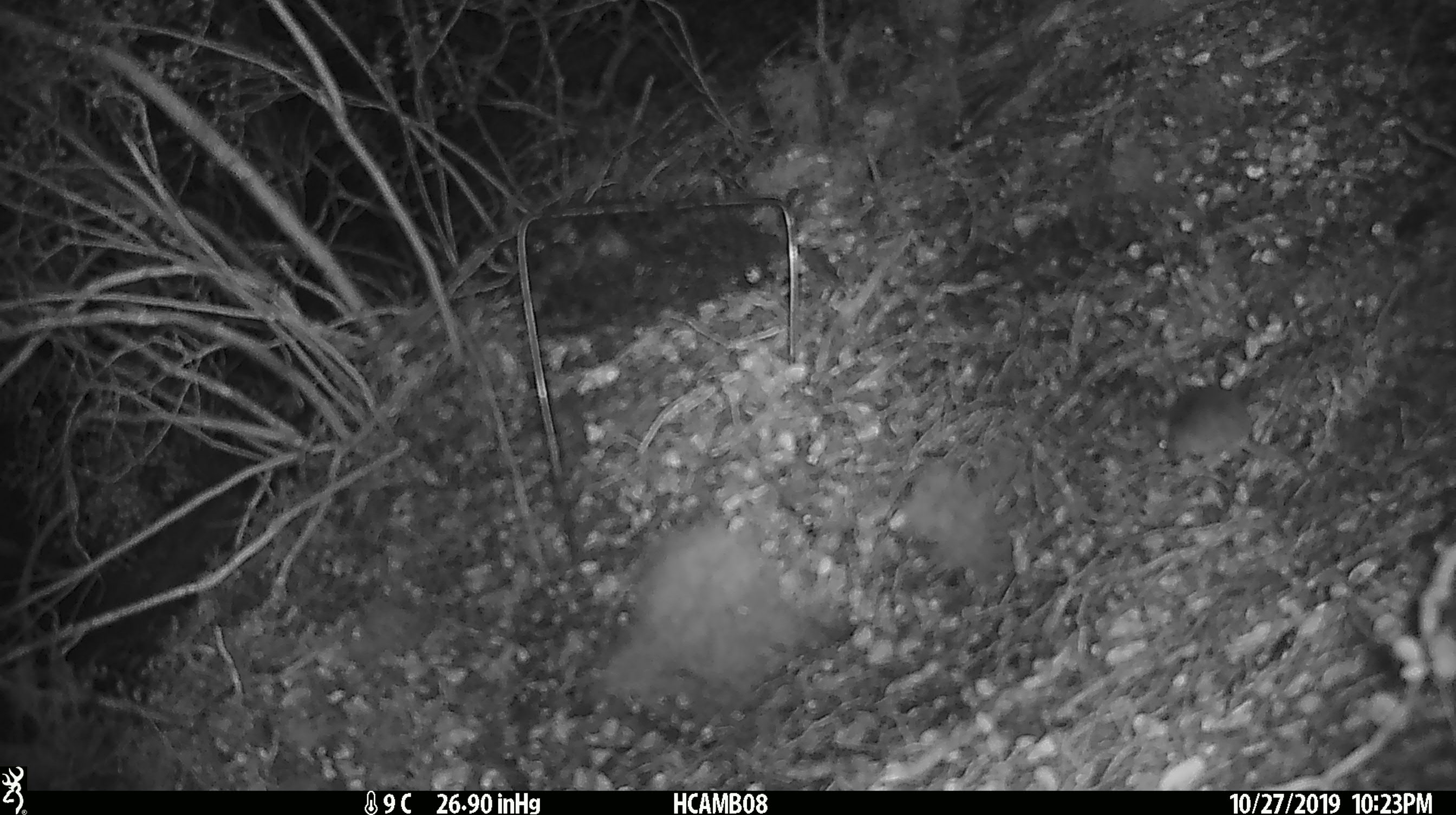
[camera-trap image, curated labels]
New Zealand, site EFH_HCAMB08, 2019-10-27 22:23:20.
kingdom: Animalia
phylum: Chordata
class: Mammalia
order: Rodentia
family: Muridae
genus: Mus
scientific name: Mus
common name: mouse